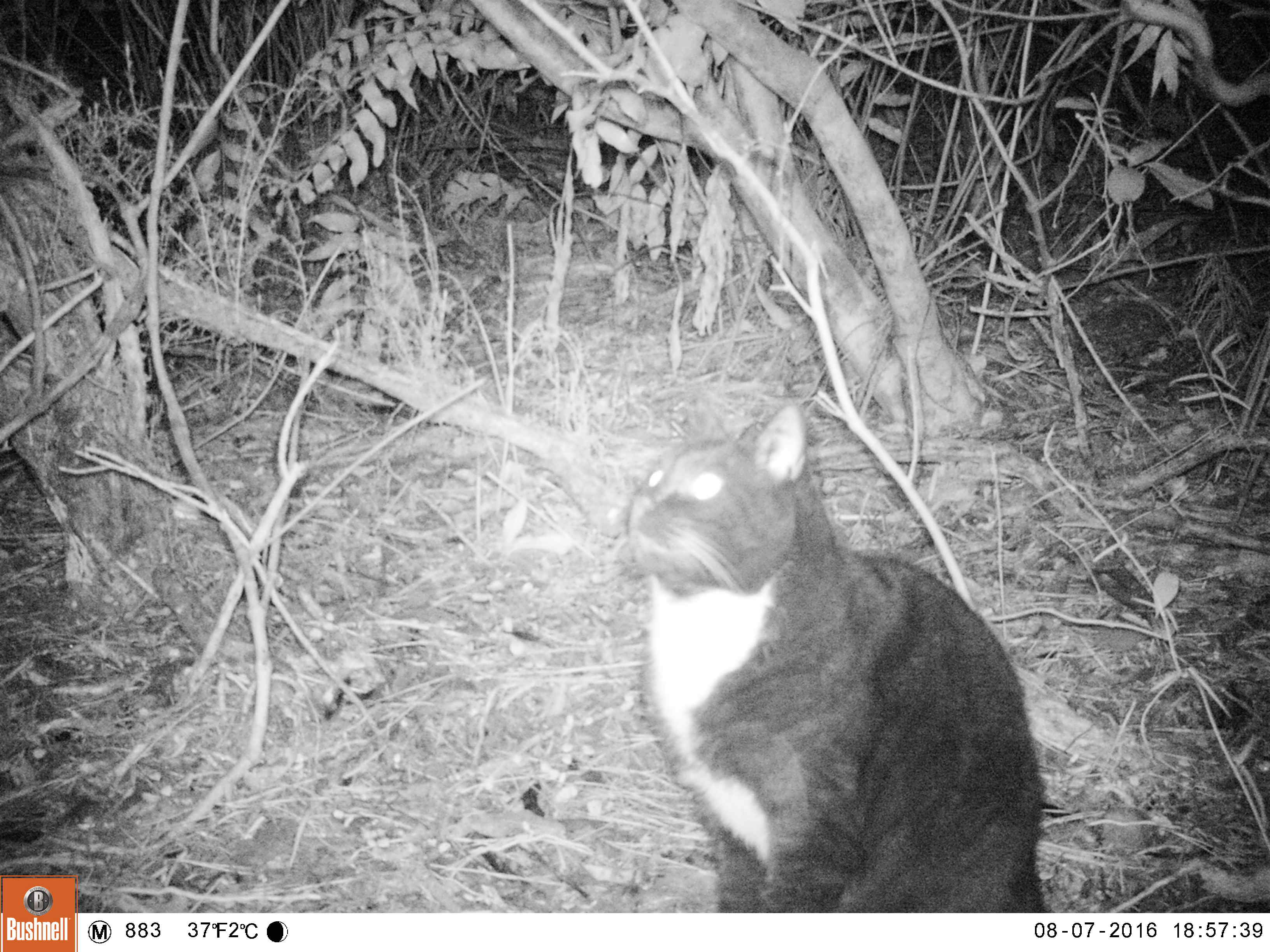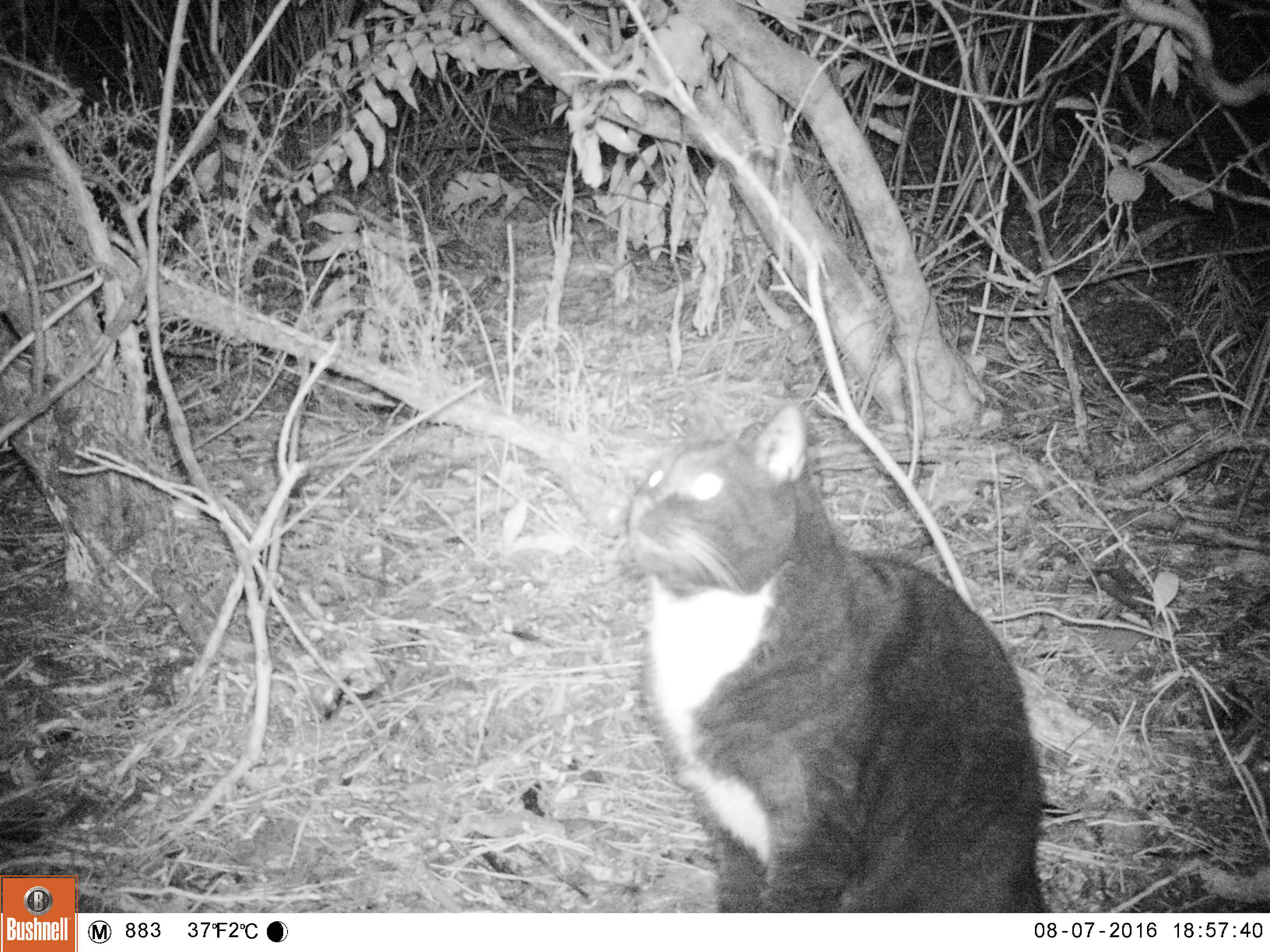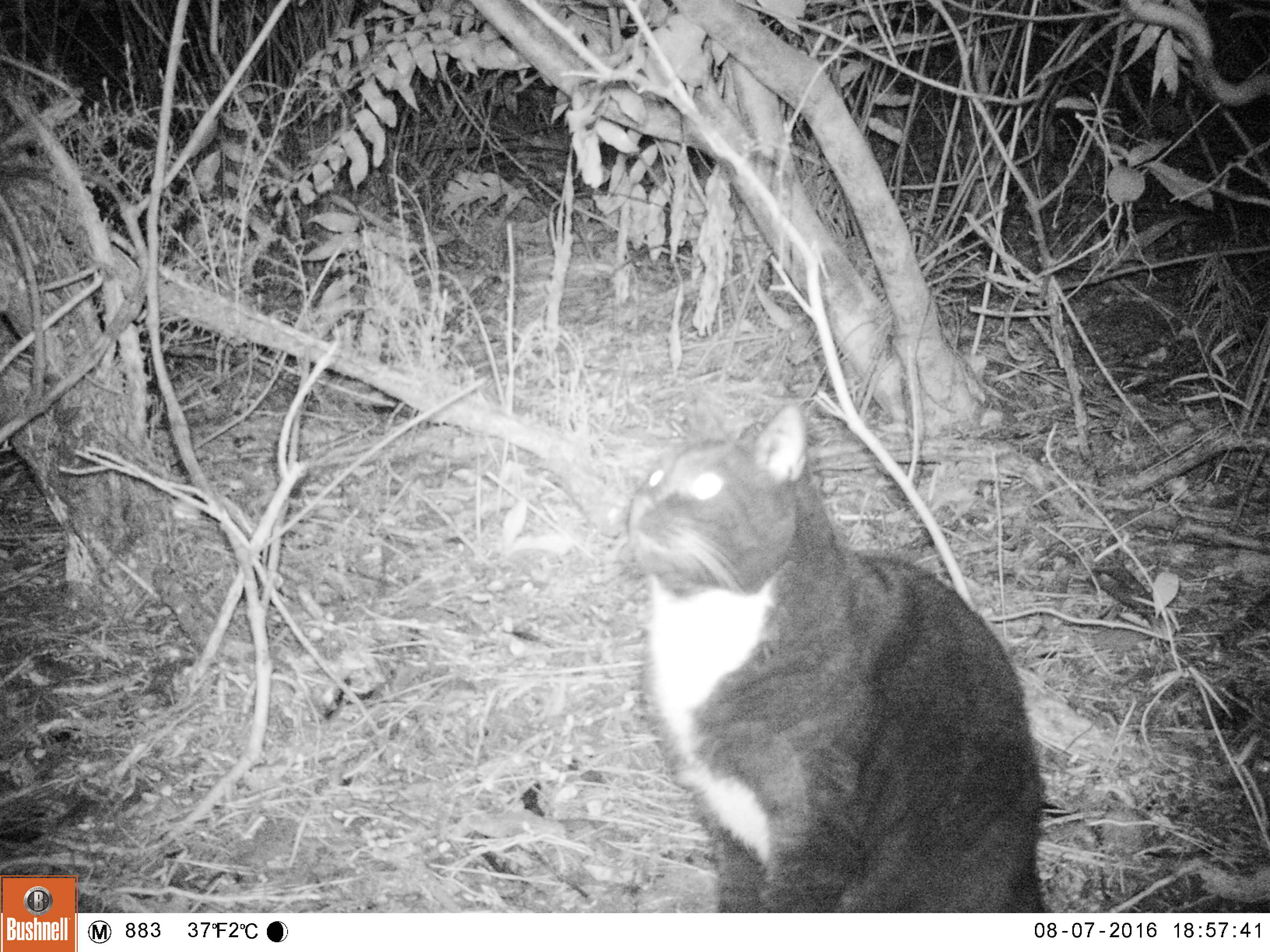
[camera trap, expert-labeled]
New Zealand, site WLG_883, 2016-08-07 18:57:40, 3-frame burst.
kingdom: Animalia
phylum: Chordata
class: Mammalia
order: Carnivora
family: Felidae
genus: Felis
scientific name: Felis catus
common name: domestic cat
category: cat